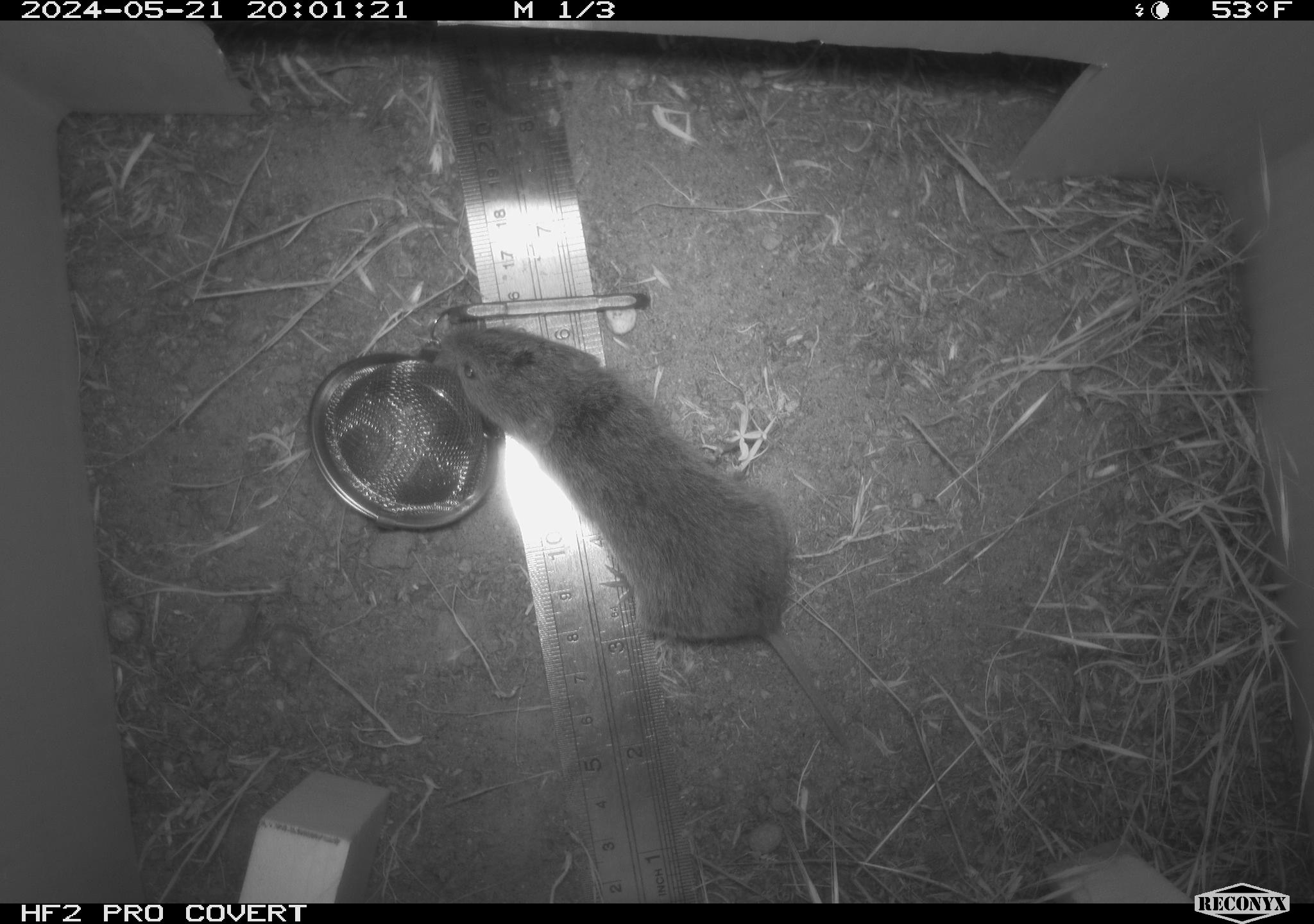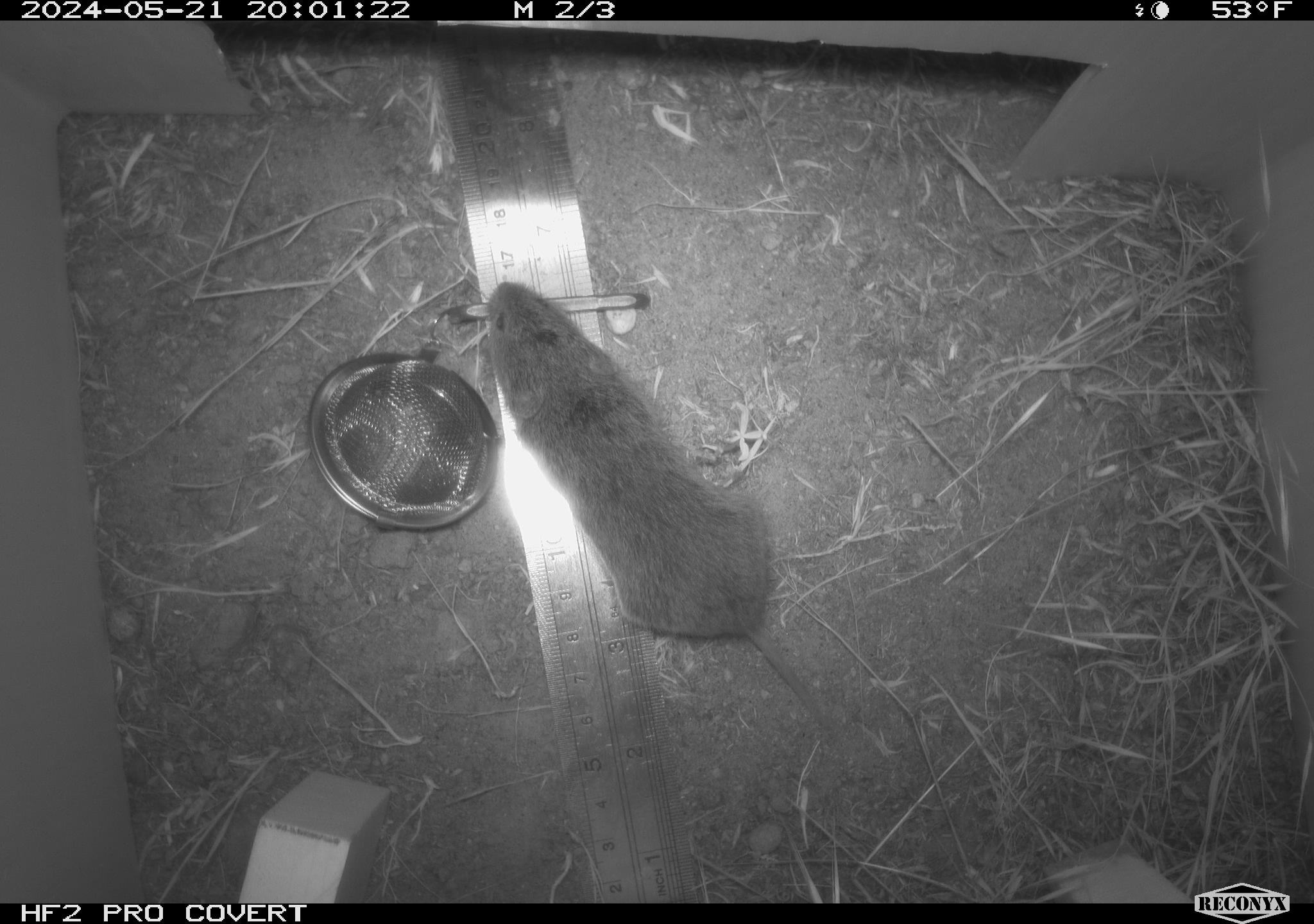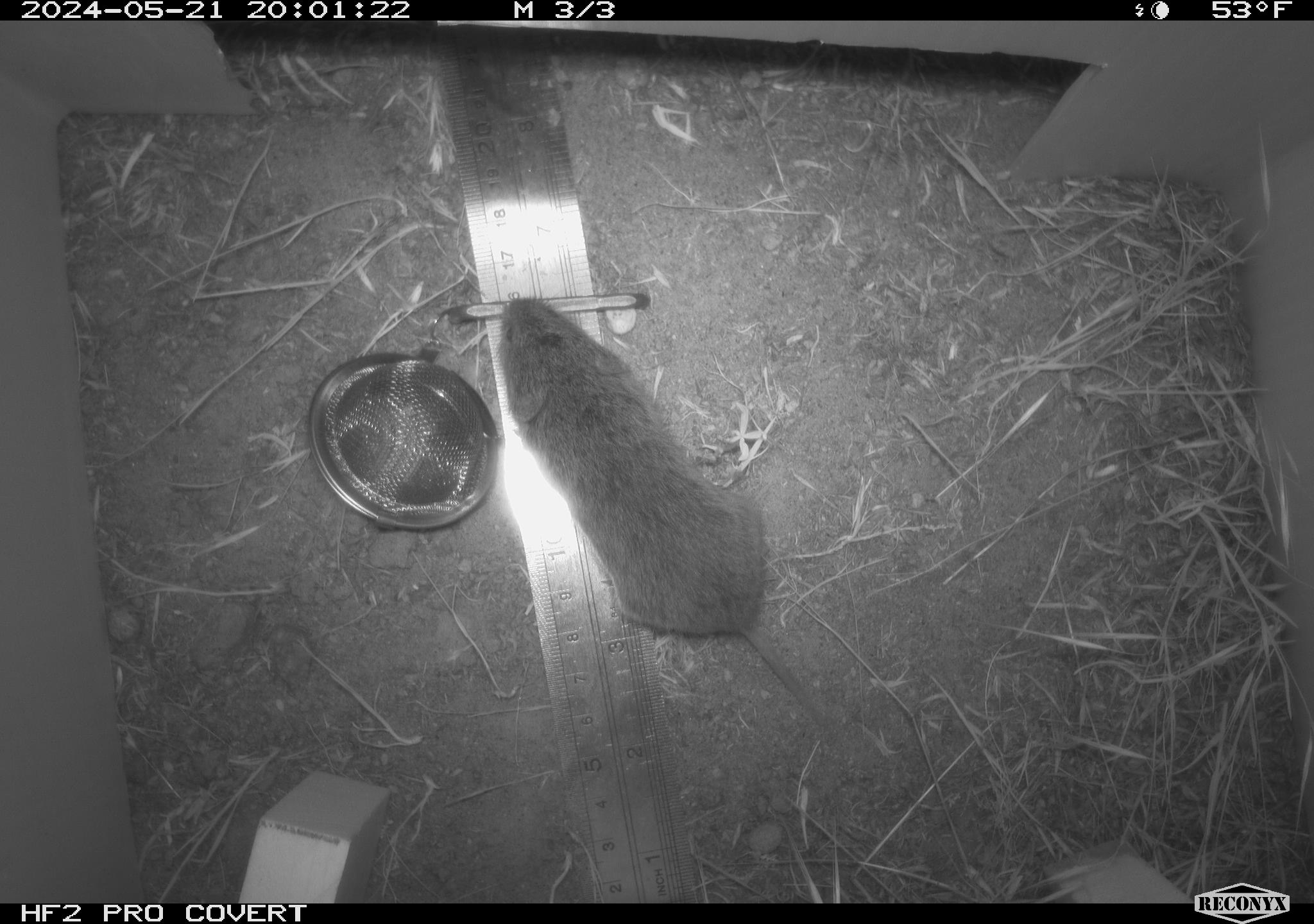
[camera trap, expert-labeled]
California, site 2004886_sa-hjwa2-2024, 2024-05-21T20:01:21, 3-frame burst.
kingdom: Animalia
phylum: Chordata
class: Mammalia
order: Rodentia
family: Cricetidae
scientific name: Cricetidae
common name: hamsters, voles, lemmings, and allies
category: cricetidae family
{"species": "cricetidae family (hamsters, voles, lemmings, and allies) (Cricetidae)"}